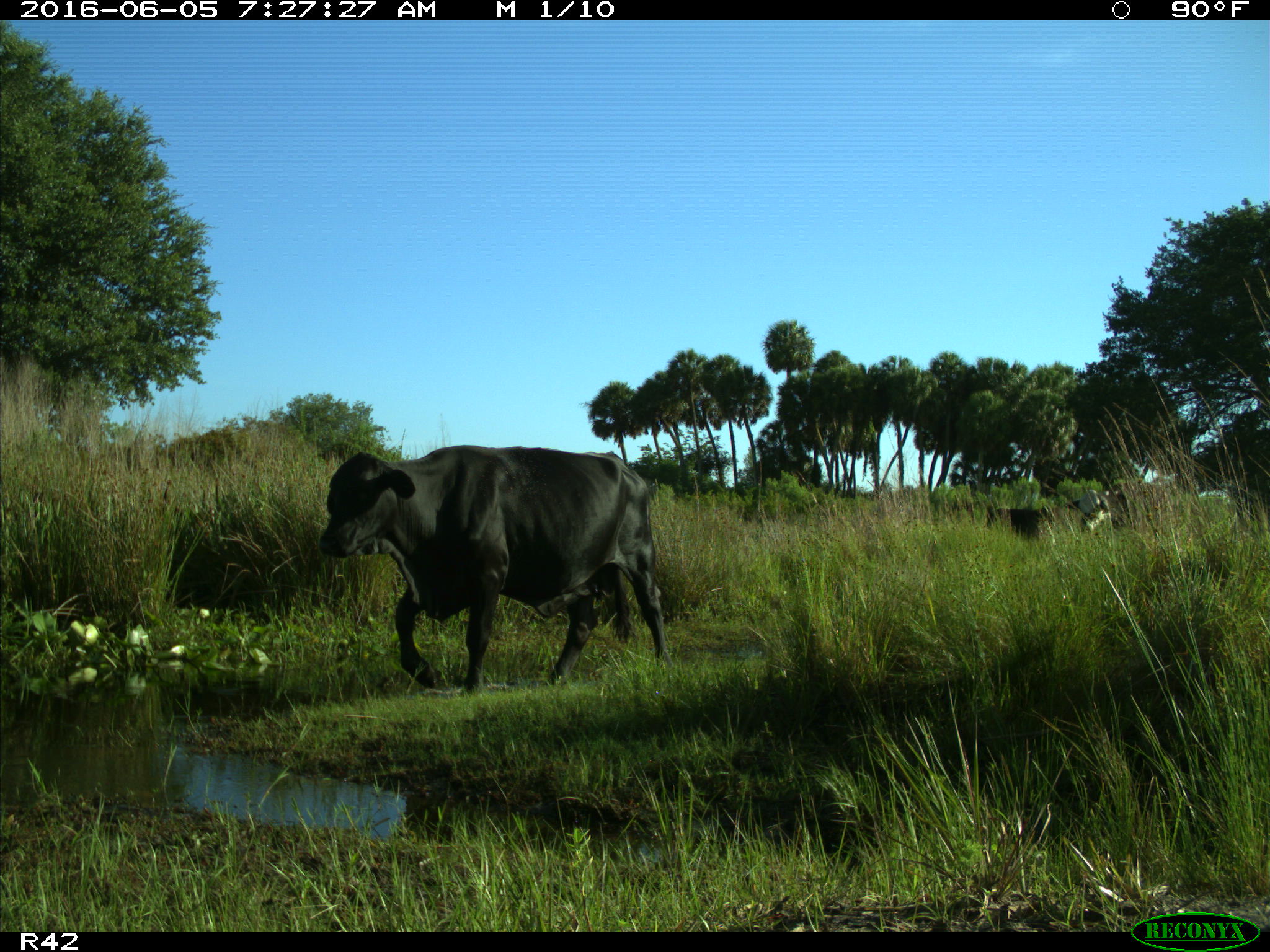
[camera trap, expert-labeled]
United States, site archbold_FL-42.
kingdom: Animalia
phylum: Chordata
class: Mammalia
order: Artiodactyla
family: Bovidae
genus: Bos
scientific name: Bos taurus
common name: domestic cow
Bos taurus (domestic cow).